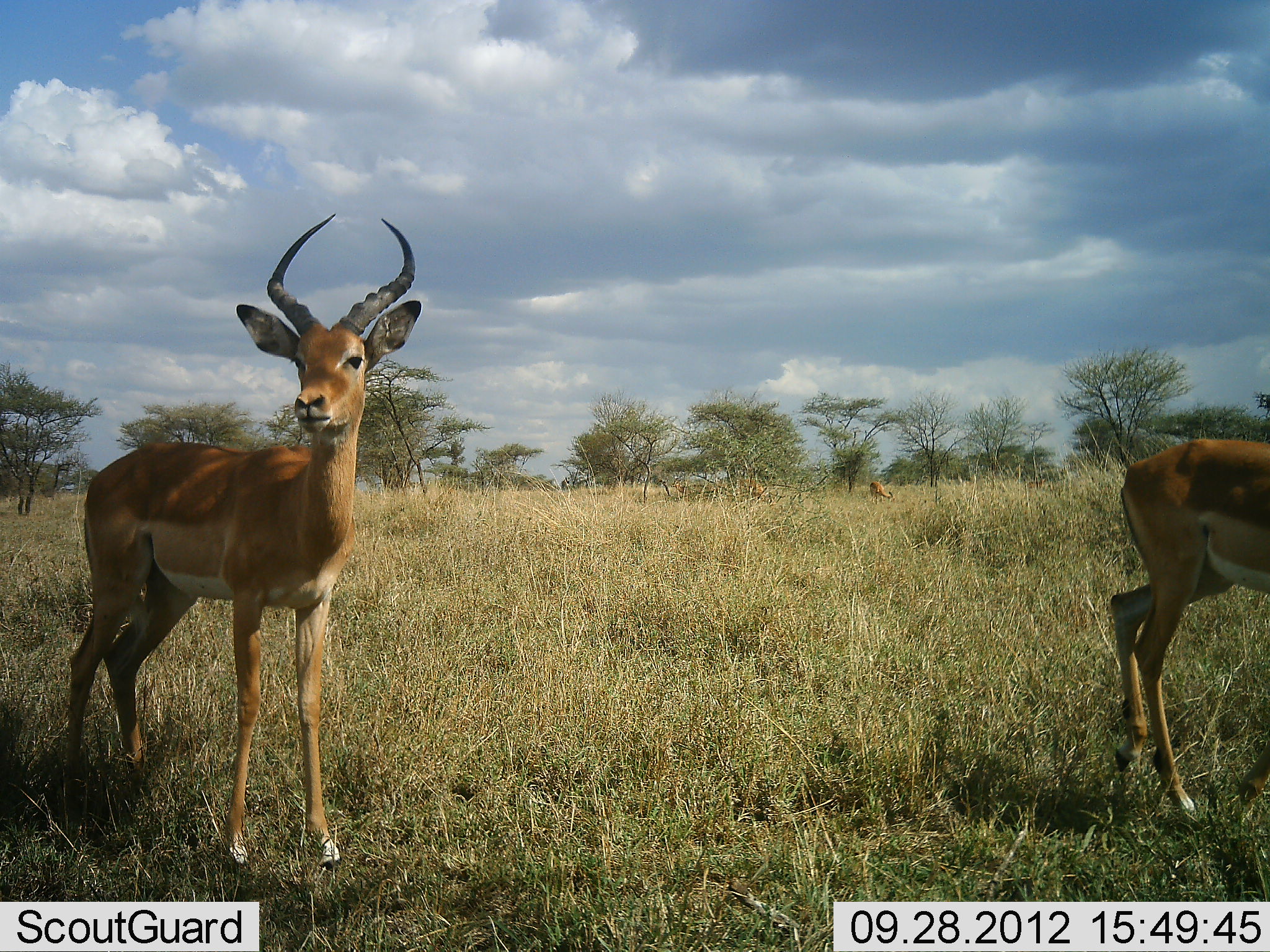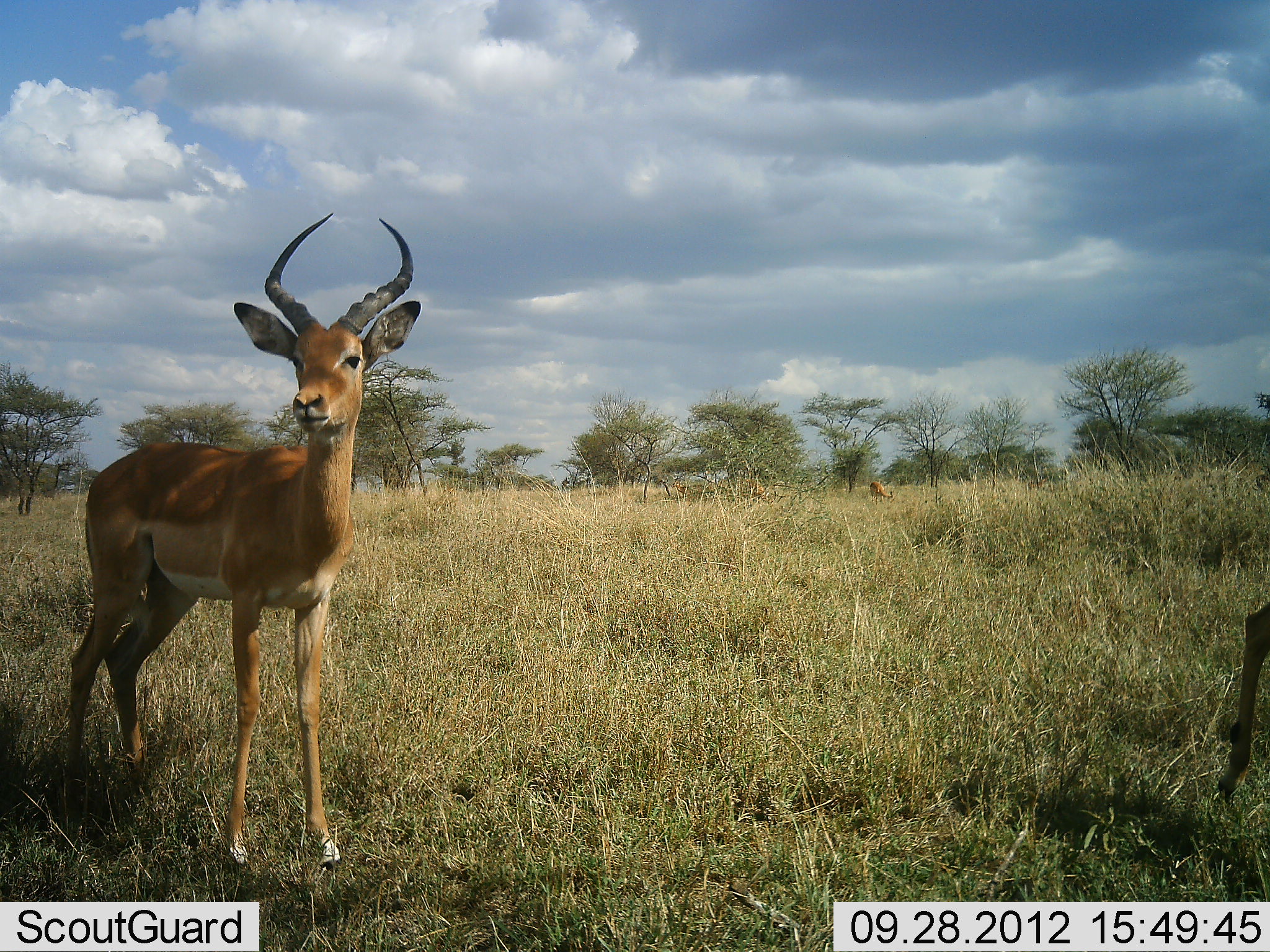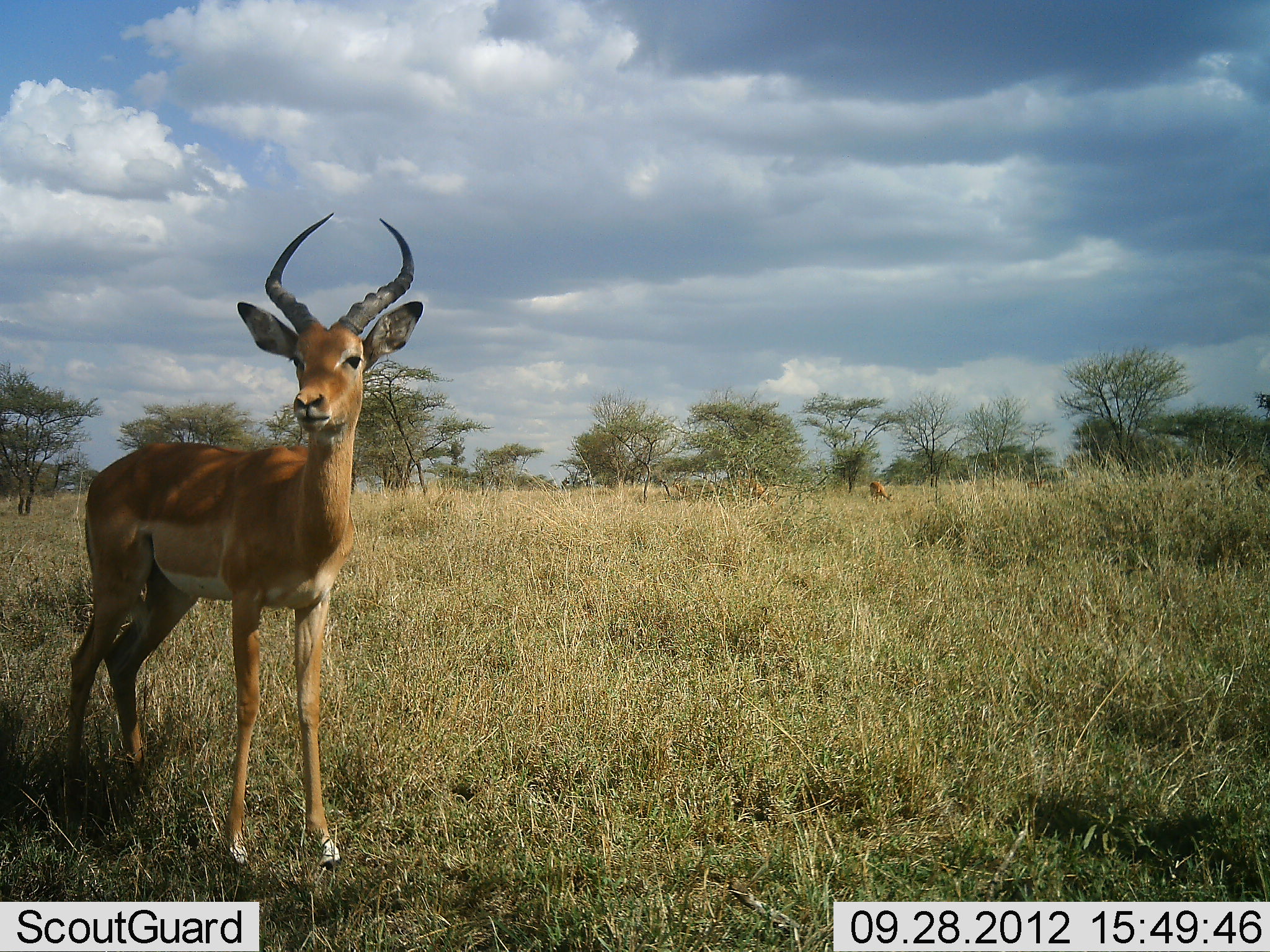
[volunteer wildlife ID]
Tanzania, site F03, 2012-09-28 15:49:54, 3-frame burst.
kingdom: Animalia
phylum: Chordata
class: Mammalia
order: Artiodactyla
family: Bovidae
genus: Aepyceros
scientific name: Aepyceros melampus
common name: impala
Impala (Aepyceros melampus), count 2. Behavior (volunteer vote fractions): standing 100%, resting 0%, moving 60%, interacting 0%. Young present (vote fraction): 0%. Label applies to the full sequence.